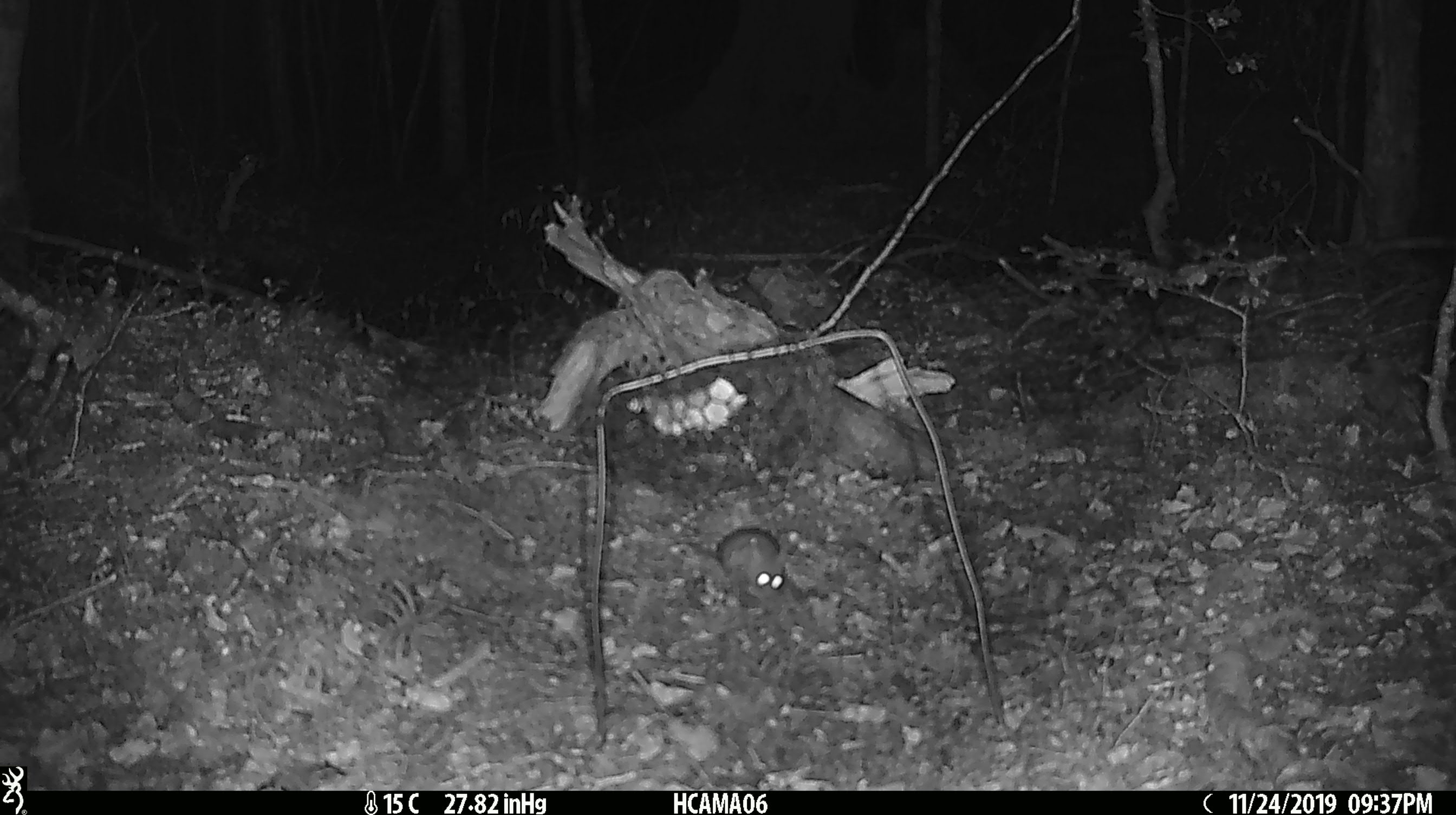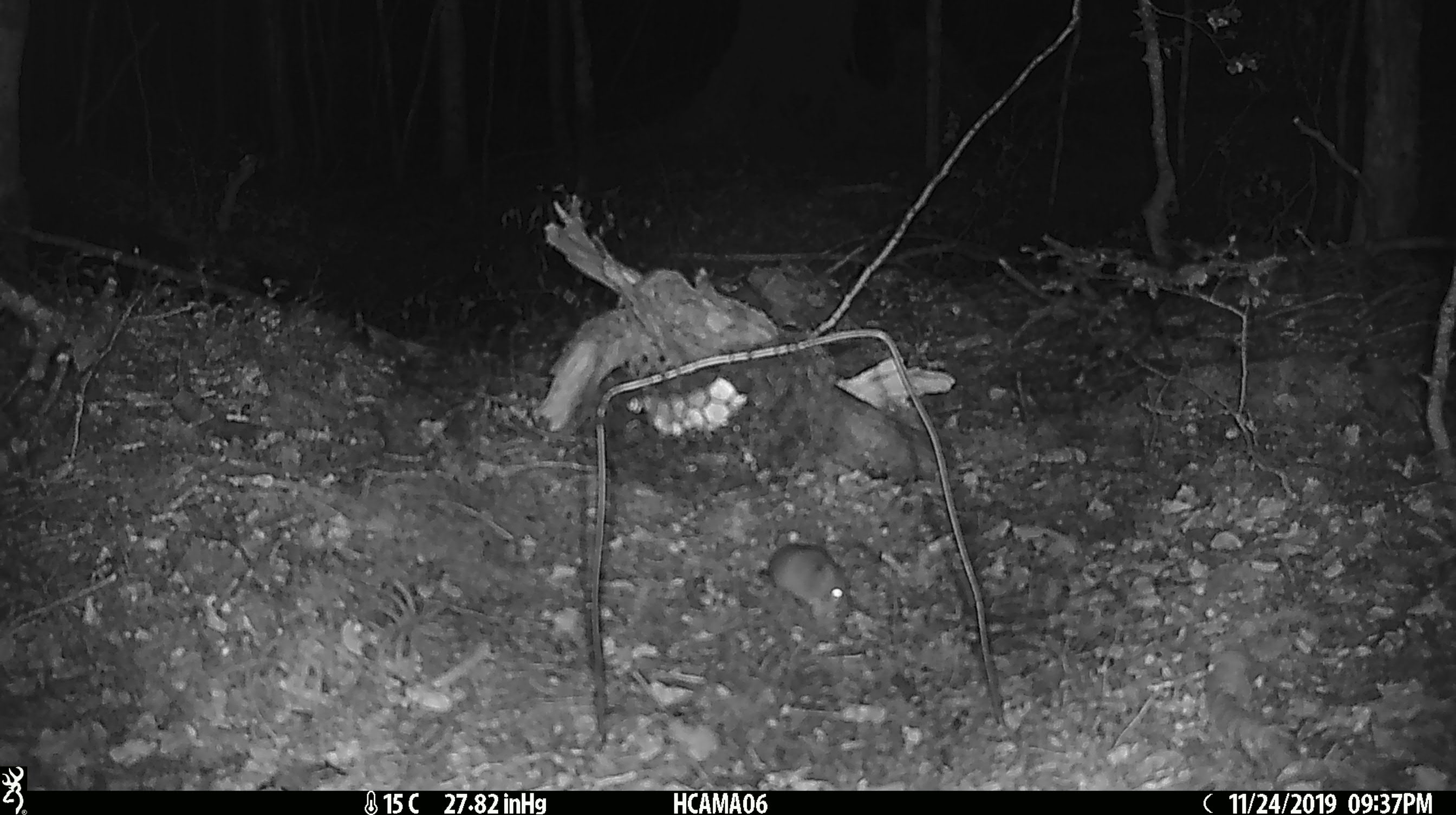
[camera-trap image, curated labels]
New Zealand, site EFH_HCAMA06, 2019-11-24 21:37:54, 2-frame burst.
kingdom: Animalia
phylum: Chordata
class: Mammalia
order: Rodentia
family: Muridae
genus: Mus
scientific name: Mus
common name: mouse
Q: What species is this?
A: Mouse (Mus).